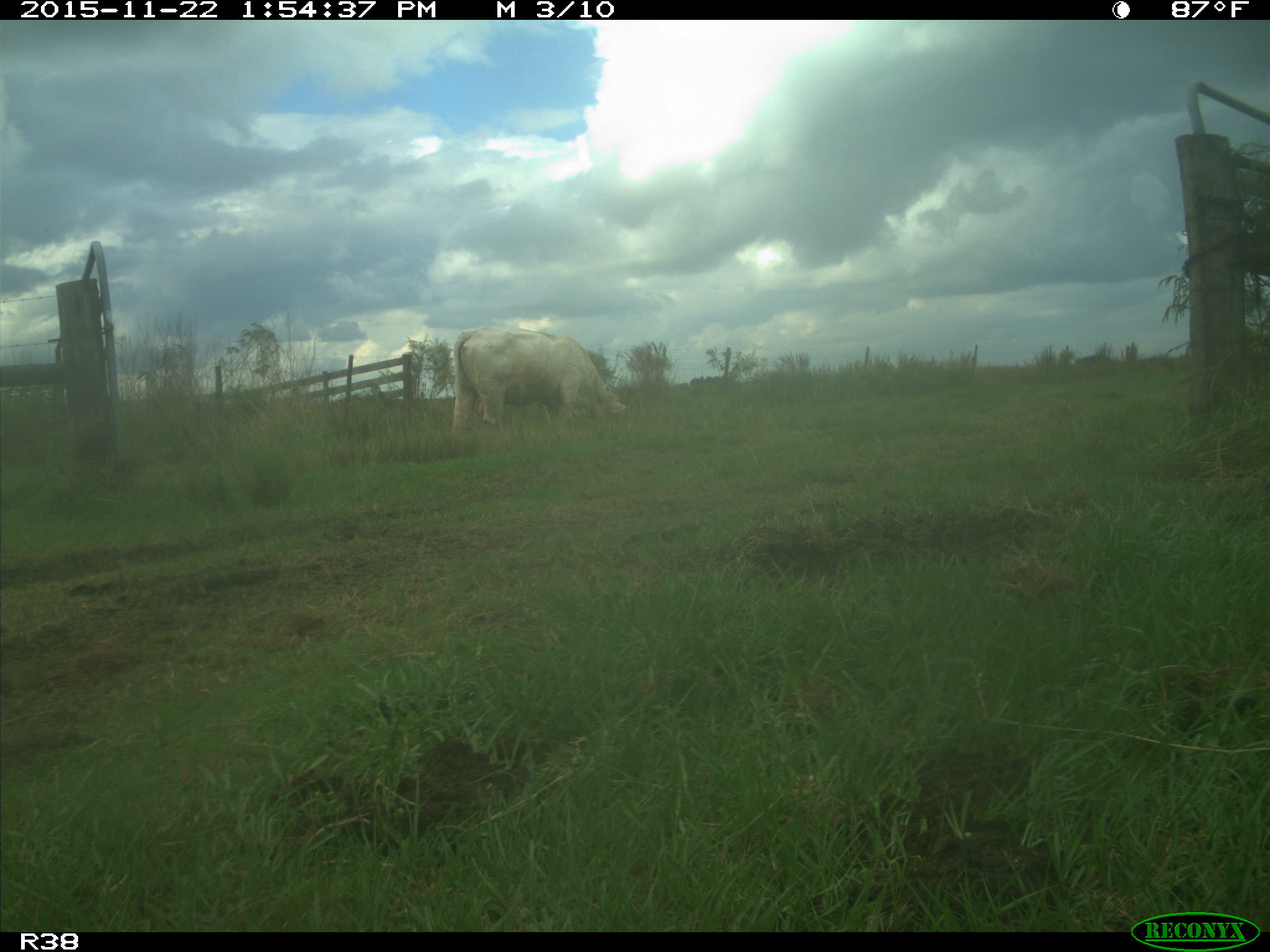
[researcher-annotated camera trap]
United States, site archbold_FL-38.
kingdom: Animalia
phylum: Chordata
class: Mammalia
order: Artiodactyla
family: Bovidae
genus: Bos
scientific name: Bos taurus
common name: domestic cow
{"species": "Bos taurus (domestic cow)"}